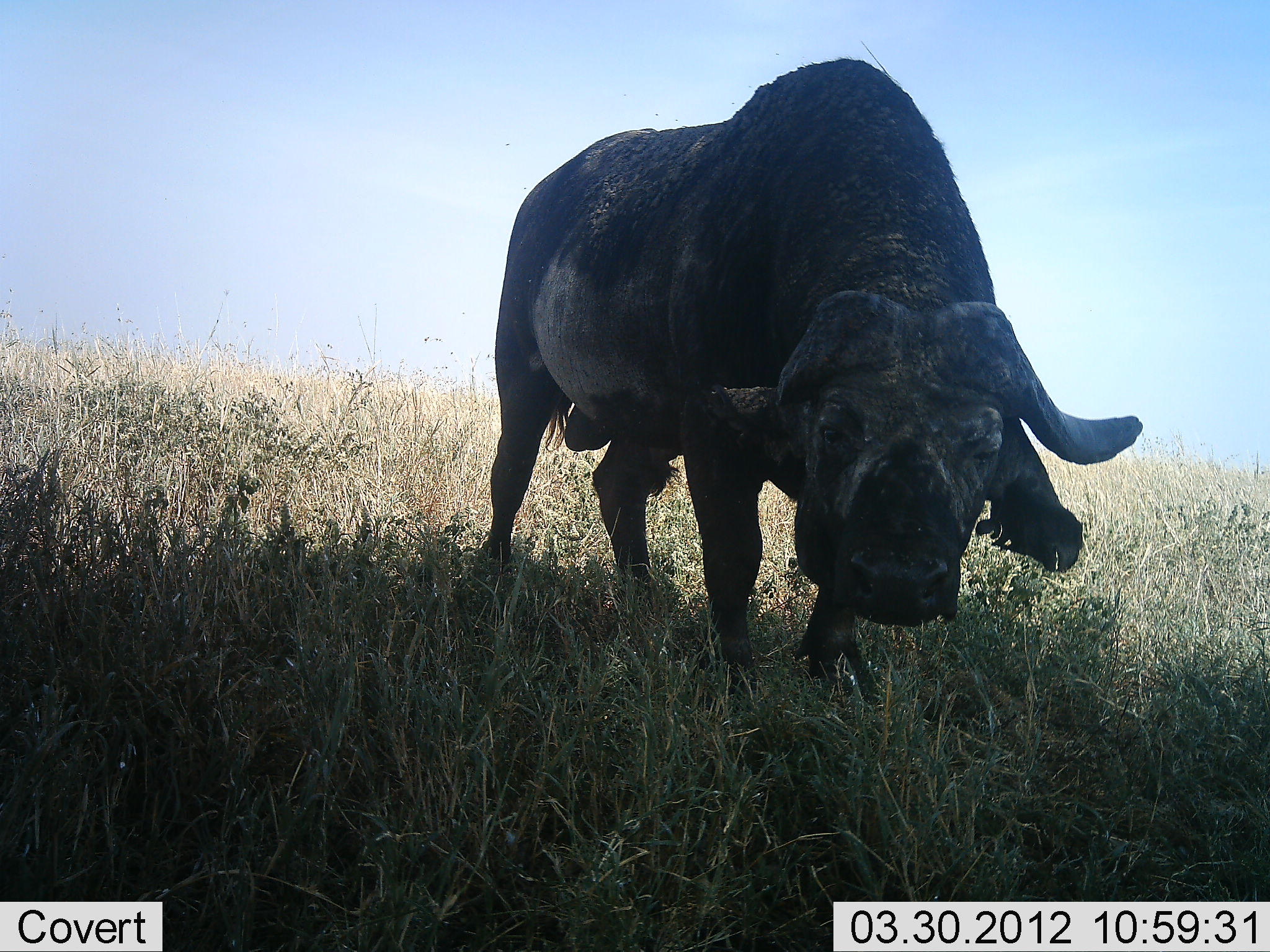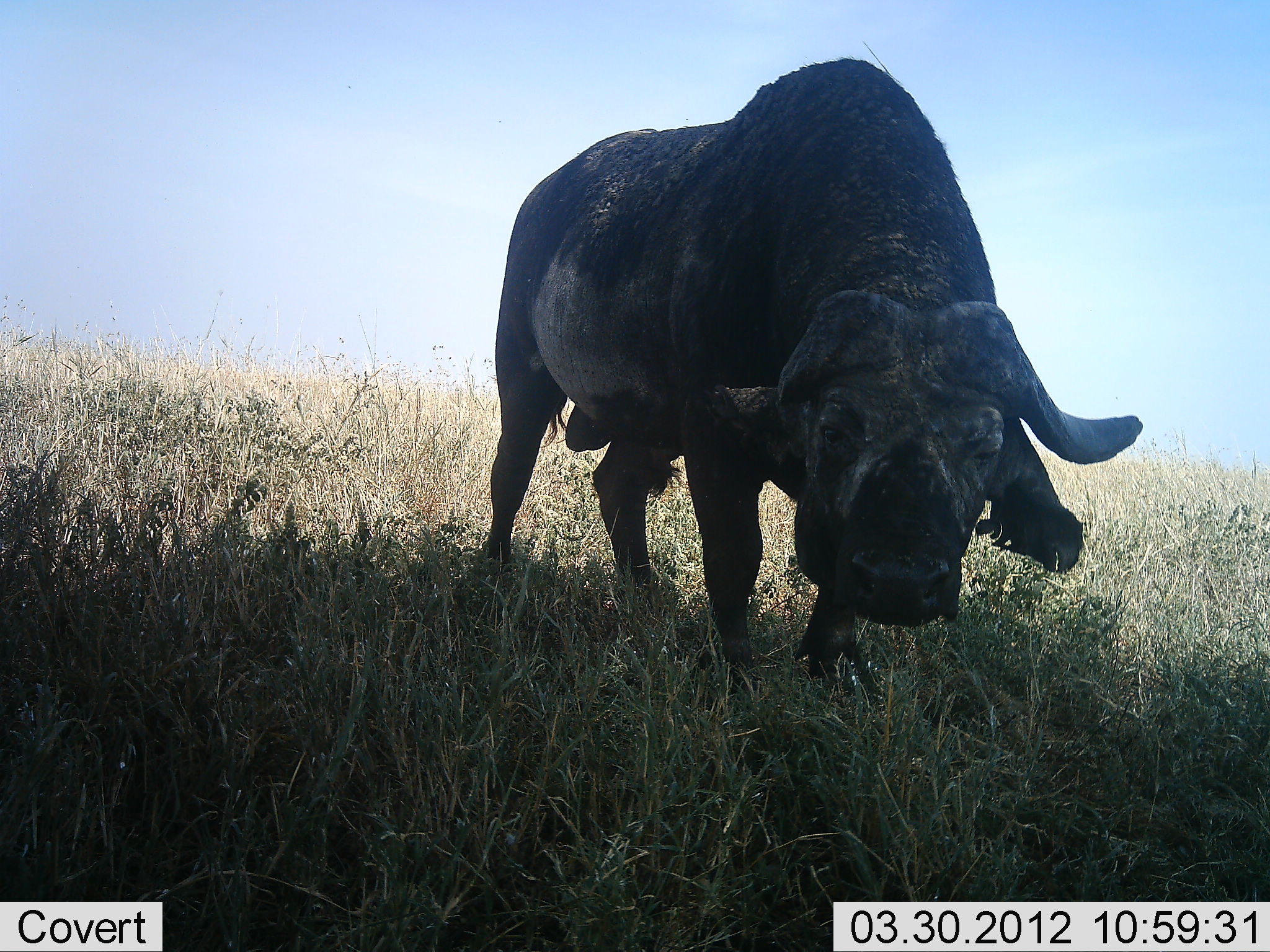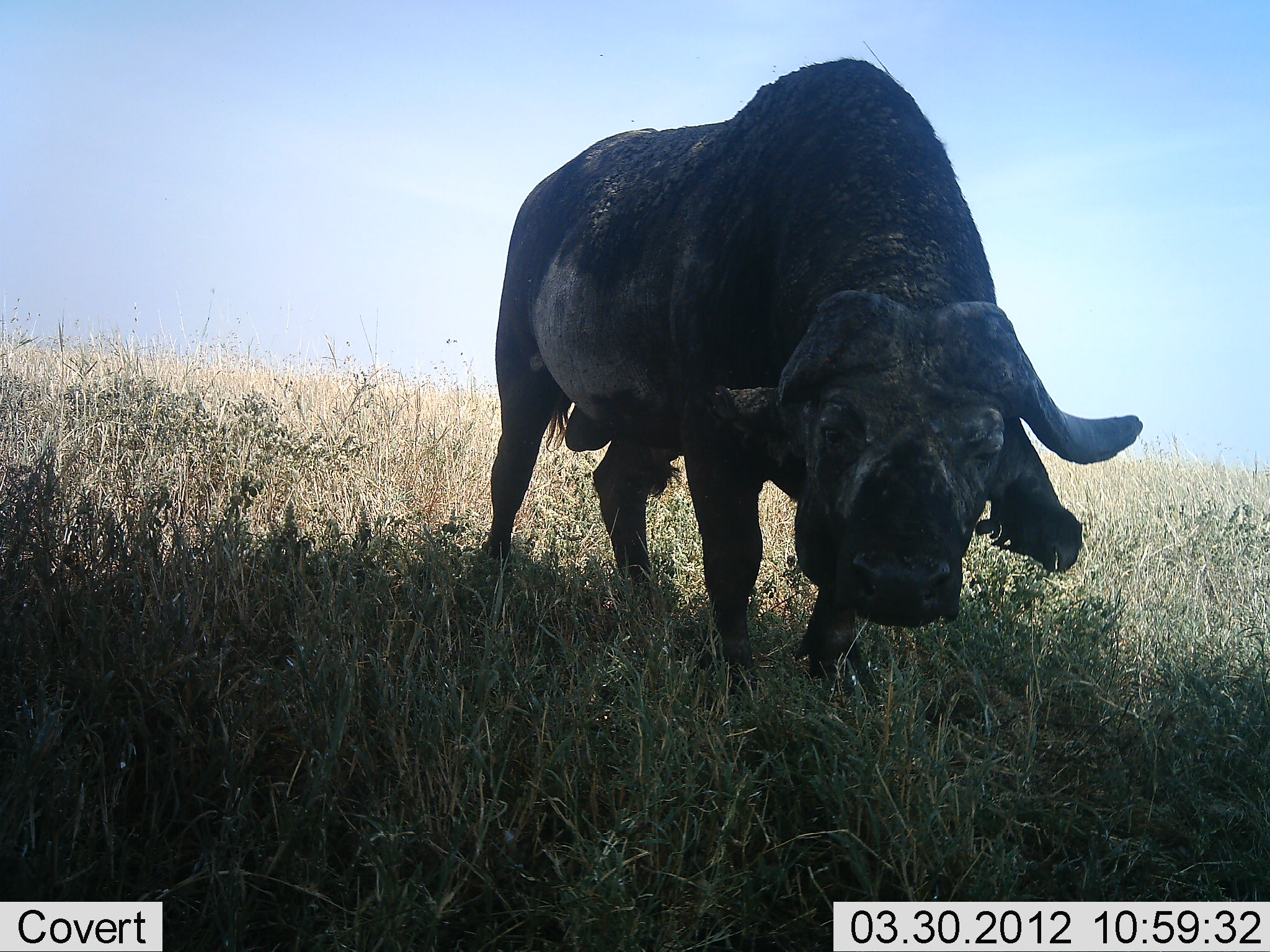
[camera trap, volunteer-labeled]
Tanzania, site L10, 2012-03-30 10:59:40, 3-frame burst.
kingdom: Animalia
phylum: Chordata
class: Mammalia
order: Artiodactyla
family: Bovidae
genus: Syncerus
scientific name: Syncerus caffer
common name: cape buffalo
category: buffalo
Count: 1.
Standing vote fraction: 100%.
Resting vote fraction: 0%.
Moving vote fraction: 0%.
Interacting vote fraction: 0%.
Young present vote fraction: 0%.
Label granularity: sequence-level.